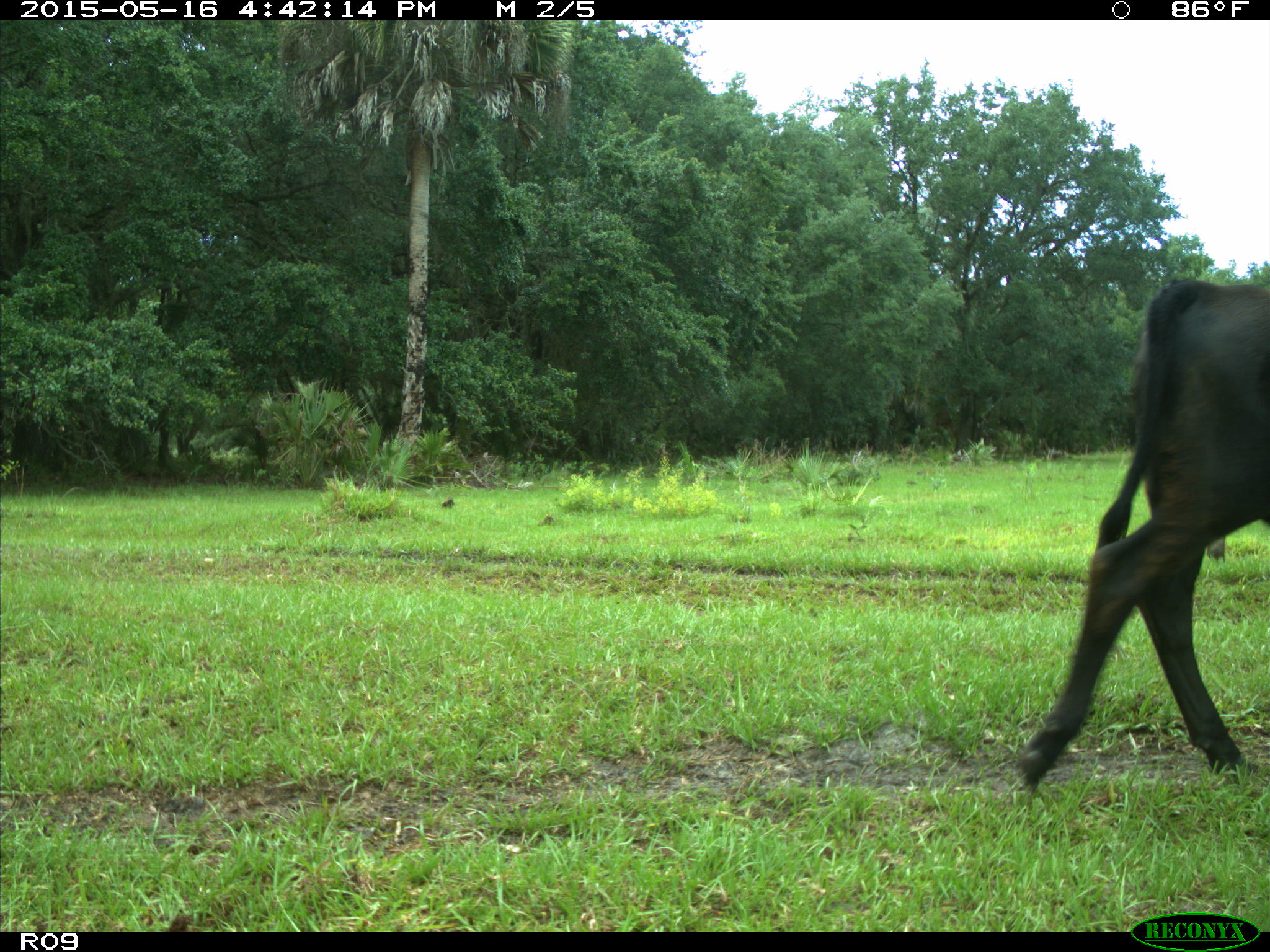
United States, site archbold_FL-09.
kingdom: Animalia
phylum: Chordata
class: Mammalia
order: Artiodactyla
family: Bovidae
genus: Bos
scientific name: Bos taurus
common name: domestic cow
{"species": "Bos taurus (domestic cow)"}